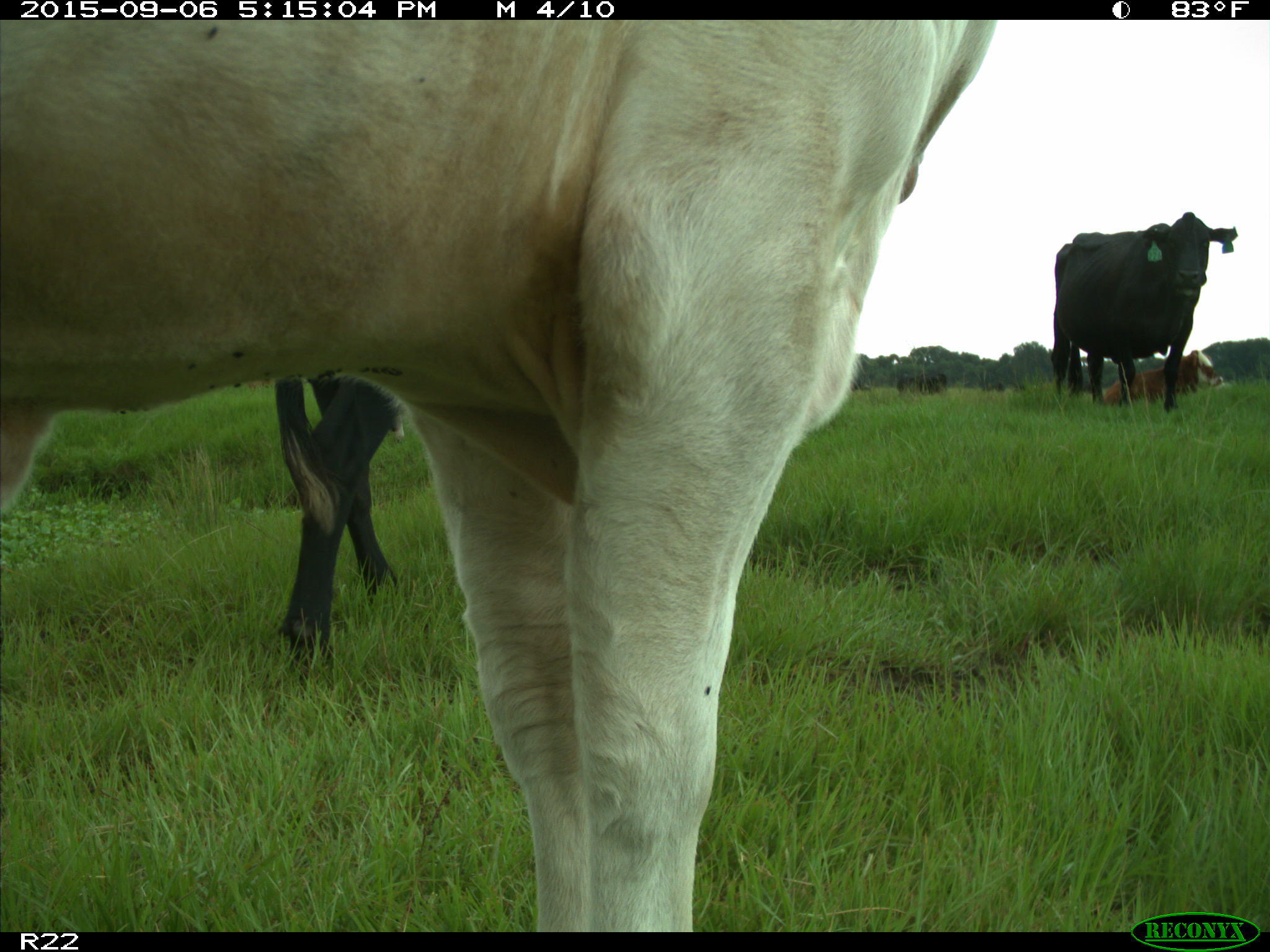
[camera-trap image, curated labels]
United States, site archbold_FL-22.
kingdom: Animalia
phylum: Chordata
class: Mammalia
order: Artiodactyla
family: Bovidae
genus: Bos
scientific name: Bos taurus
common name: domestic cow